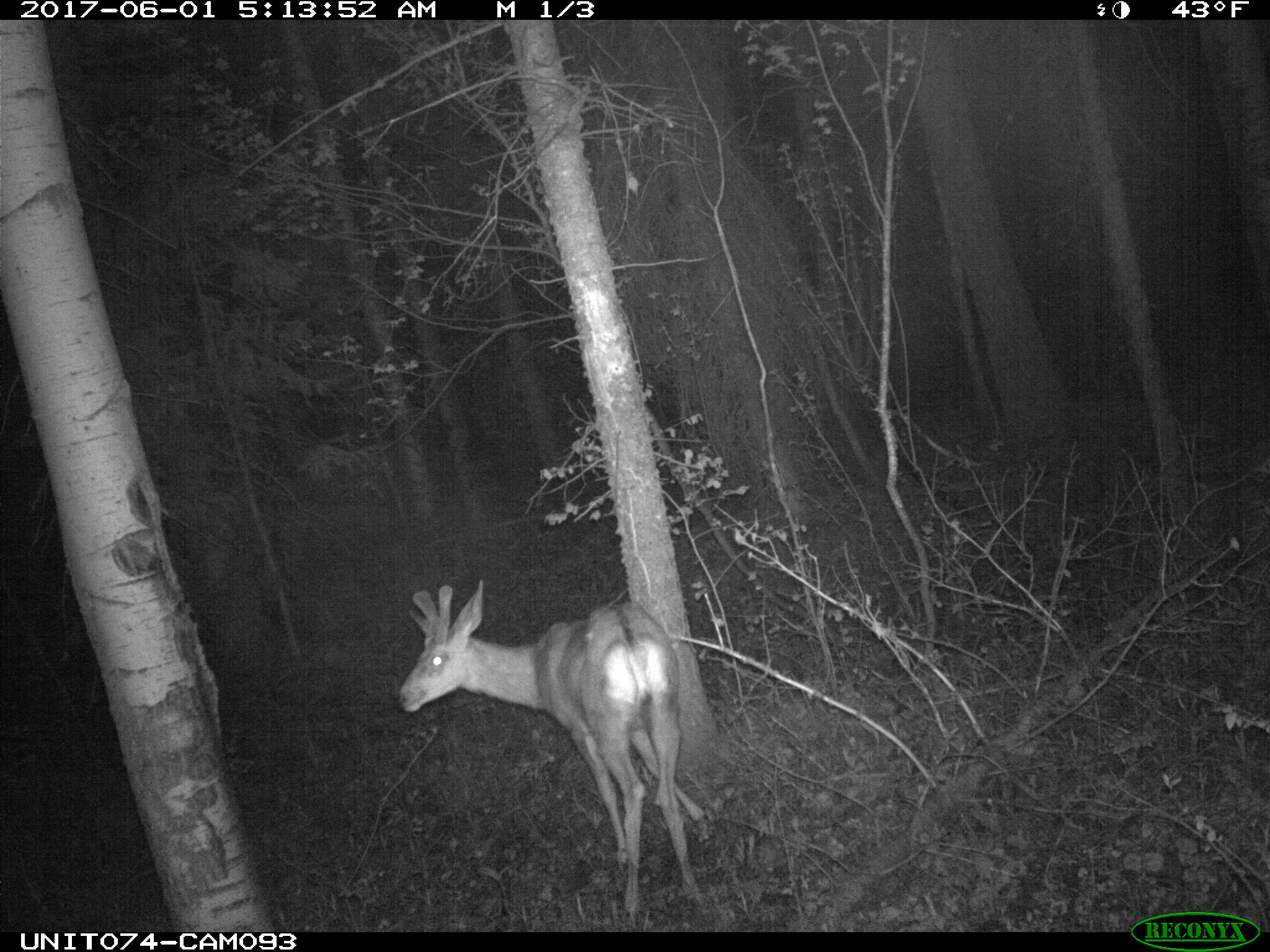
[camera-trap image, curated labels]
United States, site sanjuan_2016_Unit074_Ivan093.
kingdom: Animalia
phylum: Chordata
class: Mammalia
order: Artiodactyla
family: Cervidae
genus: Odocoileus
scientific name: Odocoileus hemionus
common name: mule deer